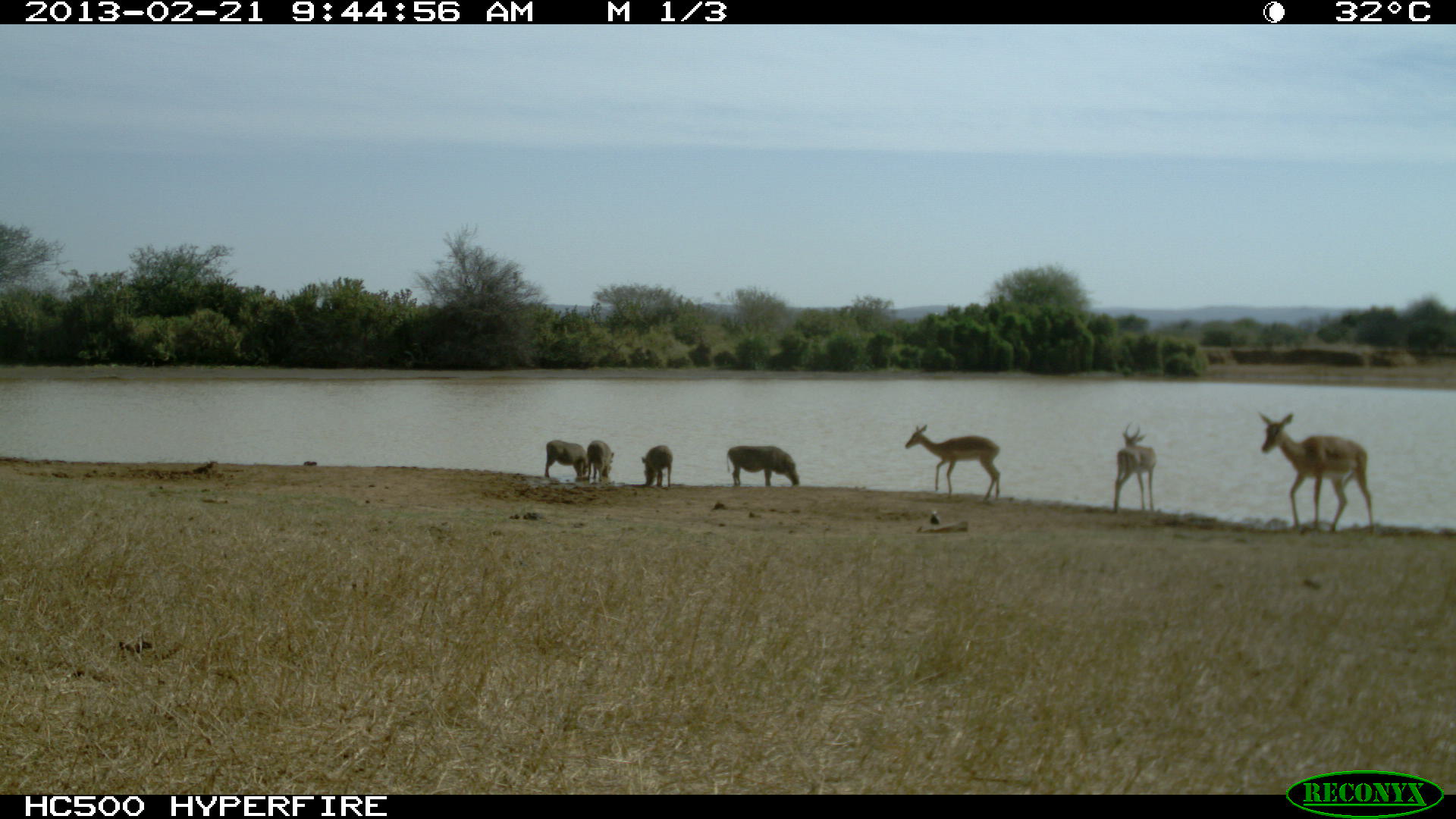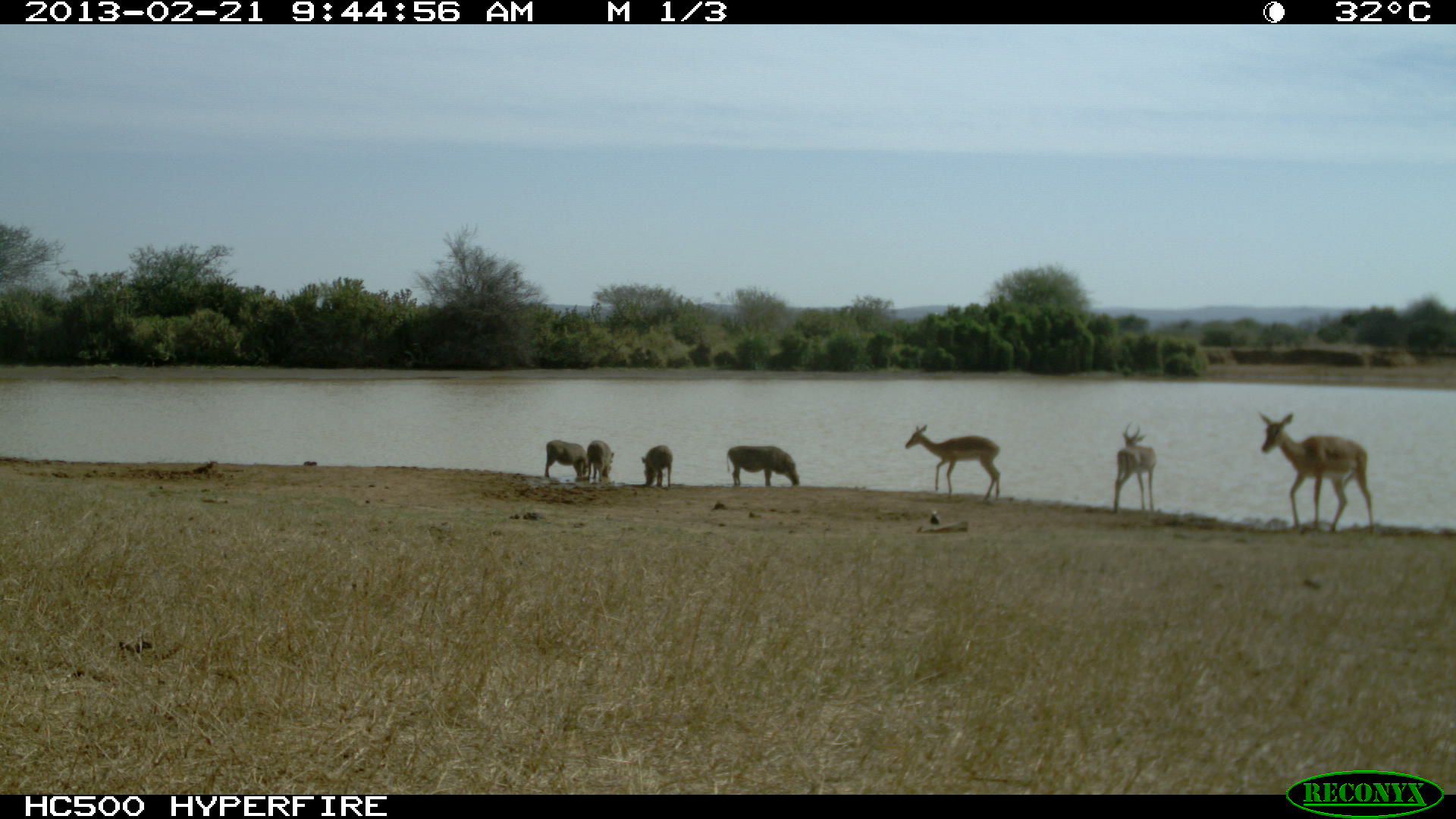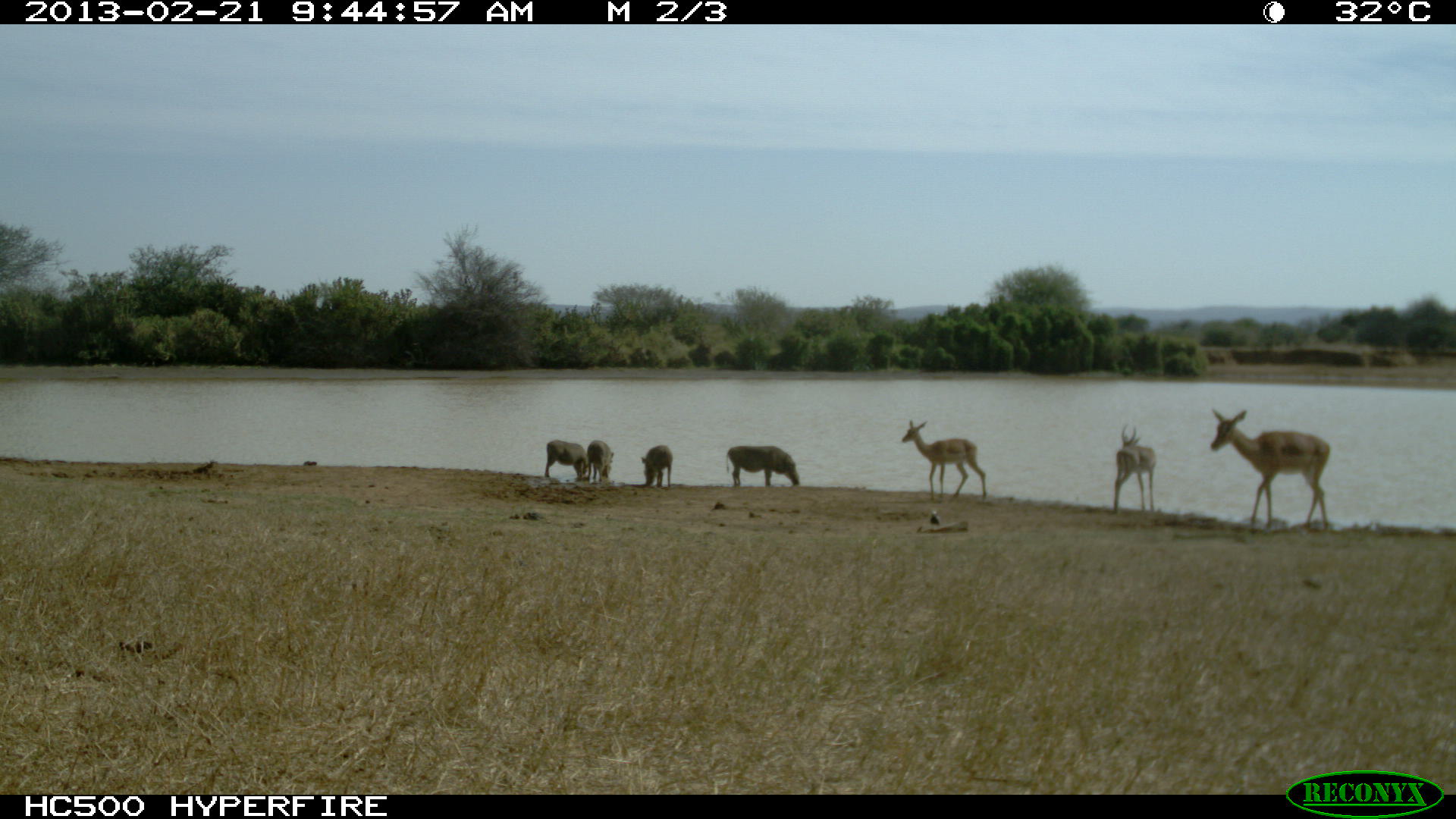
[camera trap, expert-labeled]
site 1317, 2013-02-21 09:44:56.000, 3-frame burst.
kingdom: Animalia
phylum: Chordata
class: Mammalia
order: Artiodactyla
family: Bovidae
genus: Aepyceros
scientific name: Aepyceros melampus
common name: impala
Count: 3.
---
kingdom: Animalia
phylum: Chordata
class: Mammalia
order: Artiodactyla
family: Suidae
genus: Phacochoerus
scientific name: Phacochoerus africanus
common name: common warthog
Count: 4.